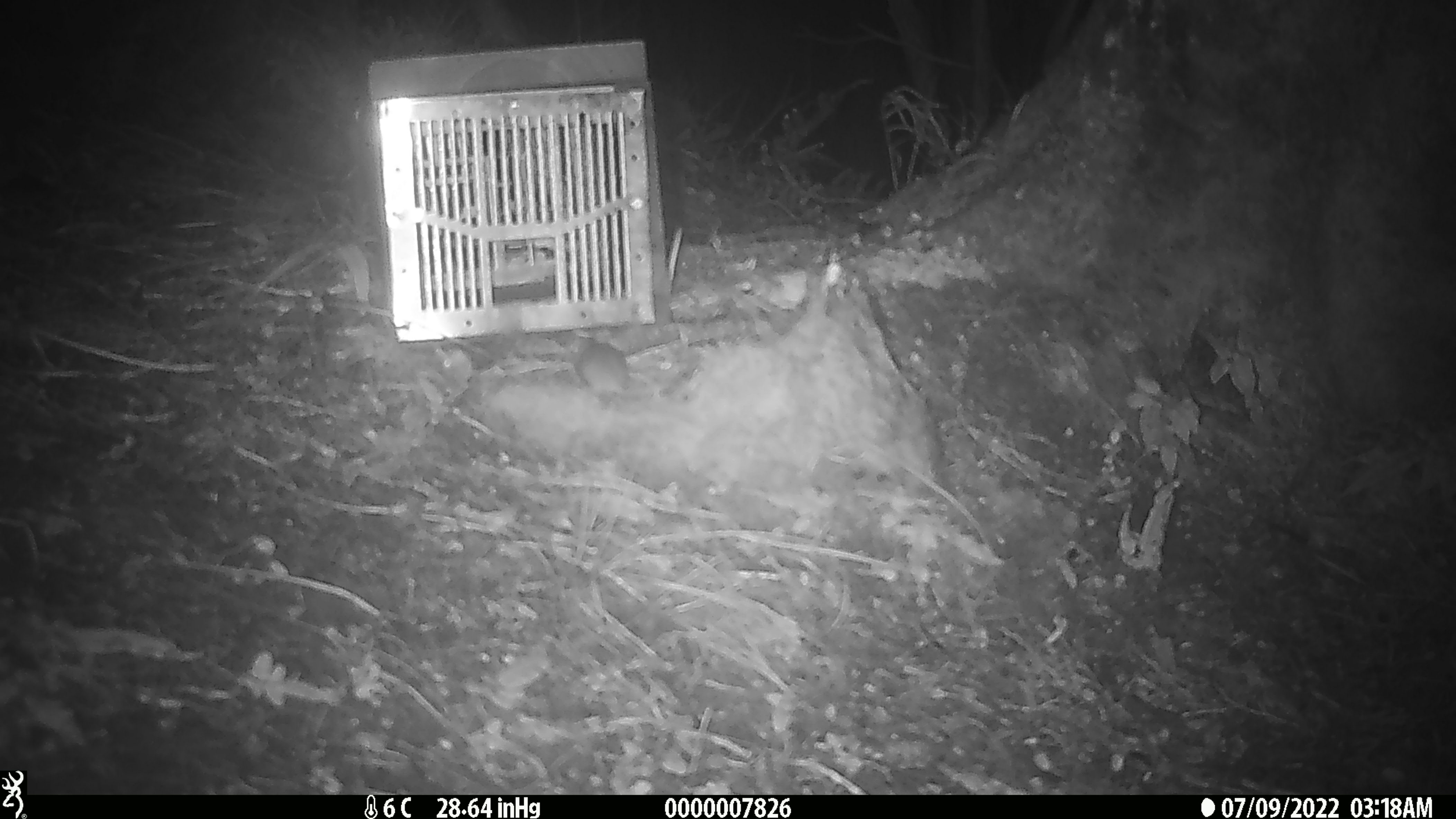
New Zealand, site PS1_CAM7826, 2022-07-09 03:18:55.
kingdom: Animalia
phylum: Chordata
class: Mammalia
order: Rodentia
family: Muridae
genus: Mus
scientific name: Mus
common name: mouse